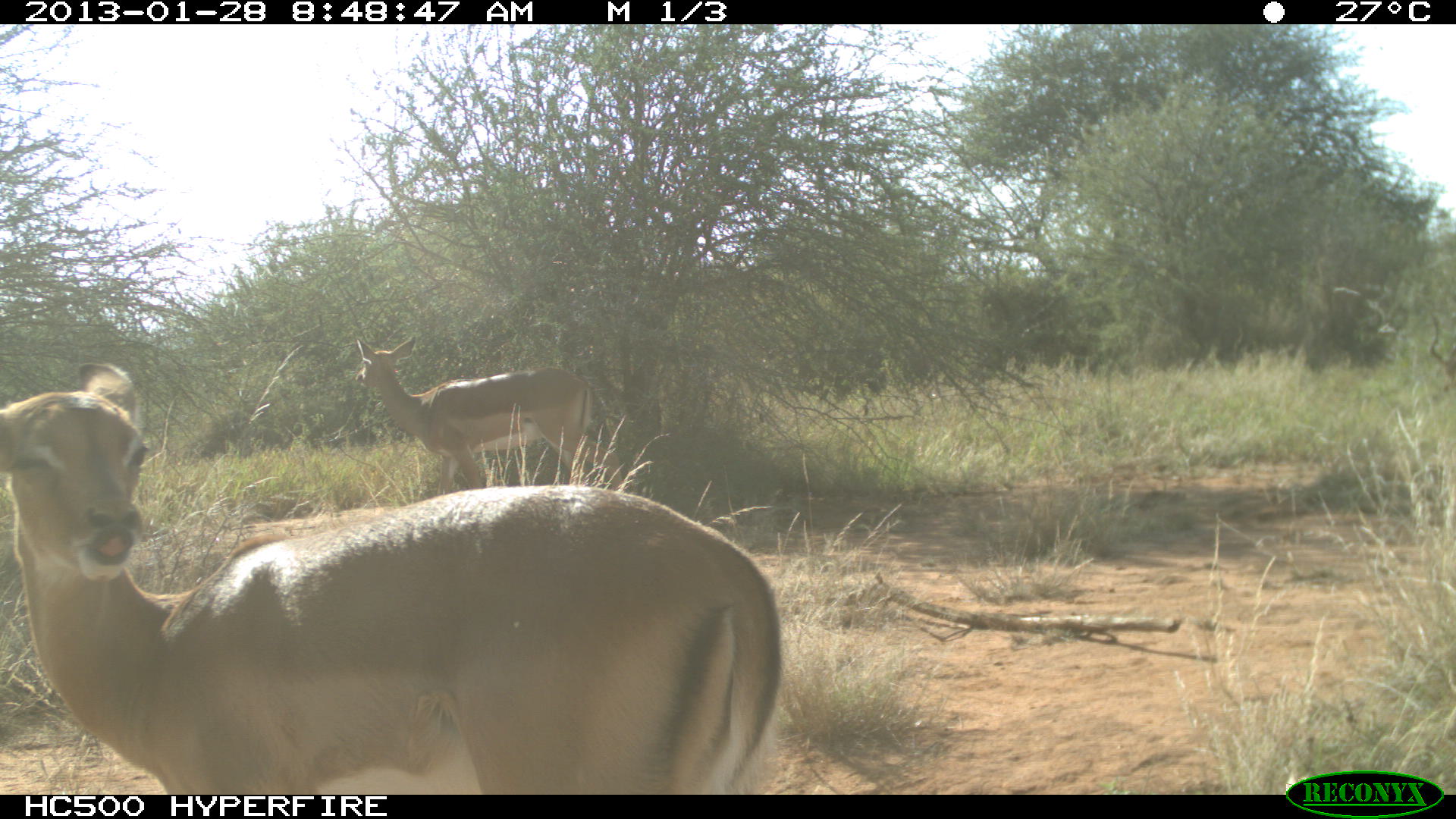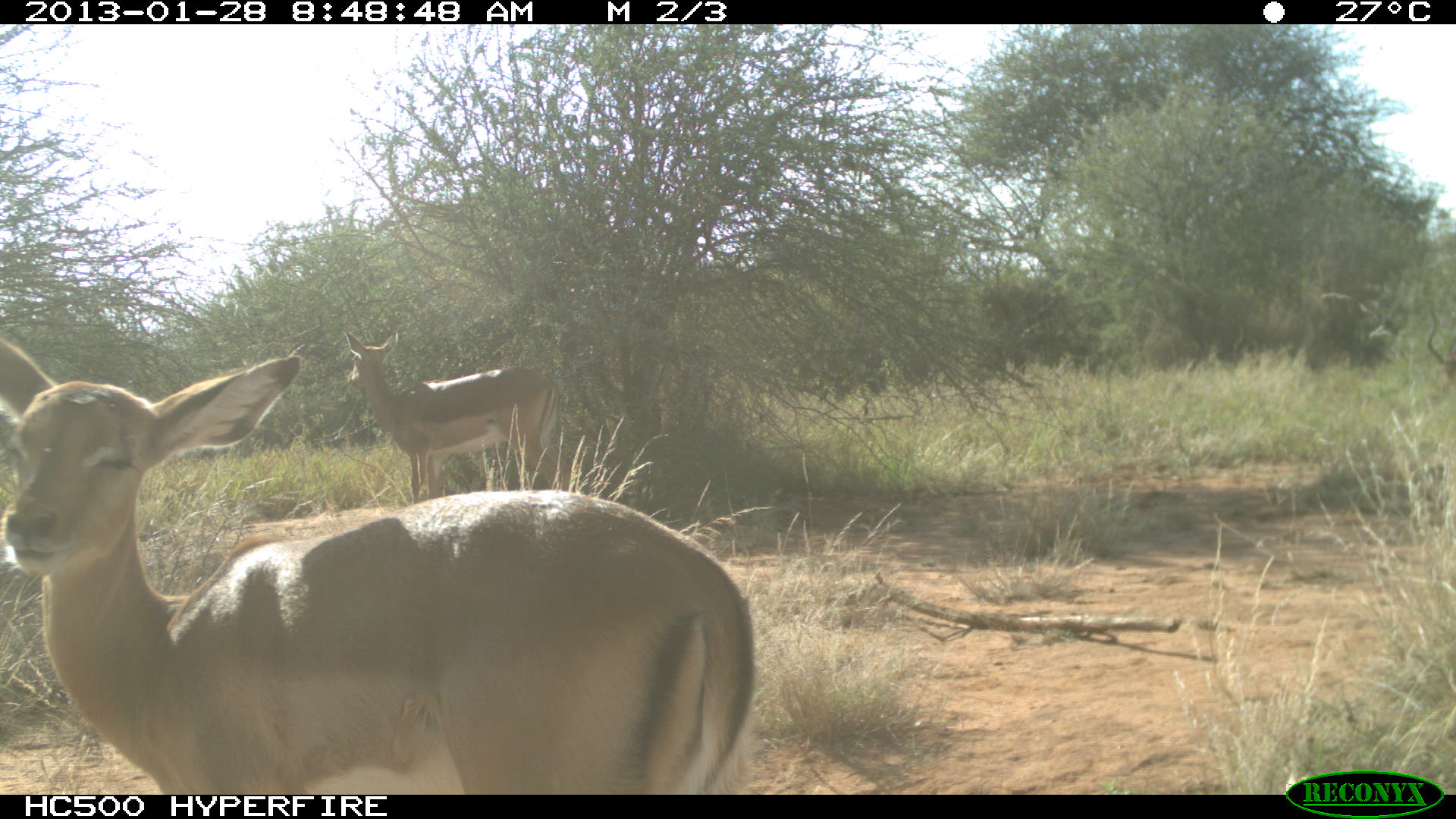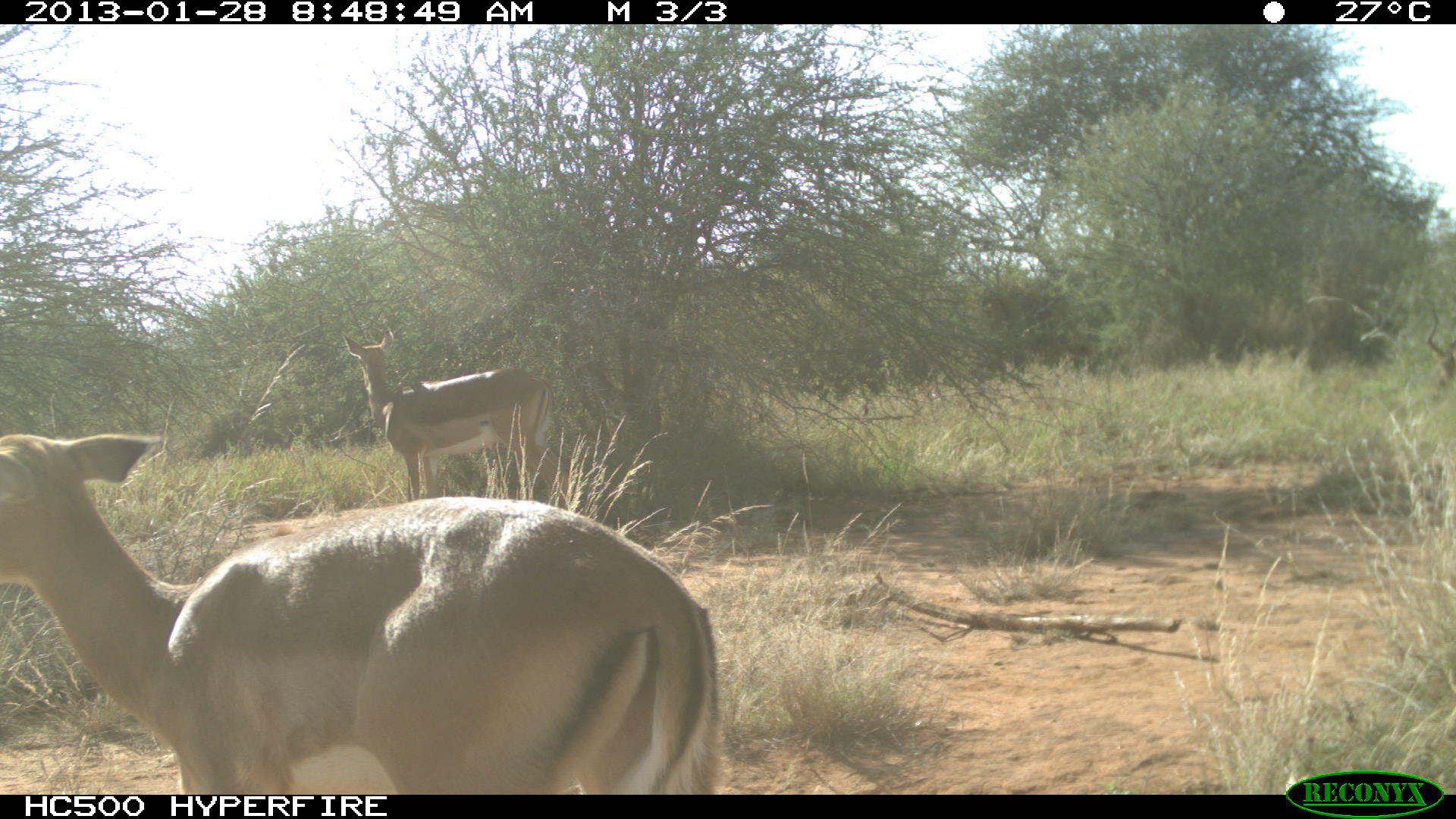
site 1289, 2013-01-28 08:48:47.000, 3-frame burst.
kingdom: Animalia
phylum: Chordata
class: Mammalia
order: Artiodactyla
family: Bovidae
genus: Aepyceros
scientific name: Aepyceros melampus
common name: impala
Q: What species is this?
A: Aepyceros melampus (impala).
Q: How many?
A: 2.